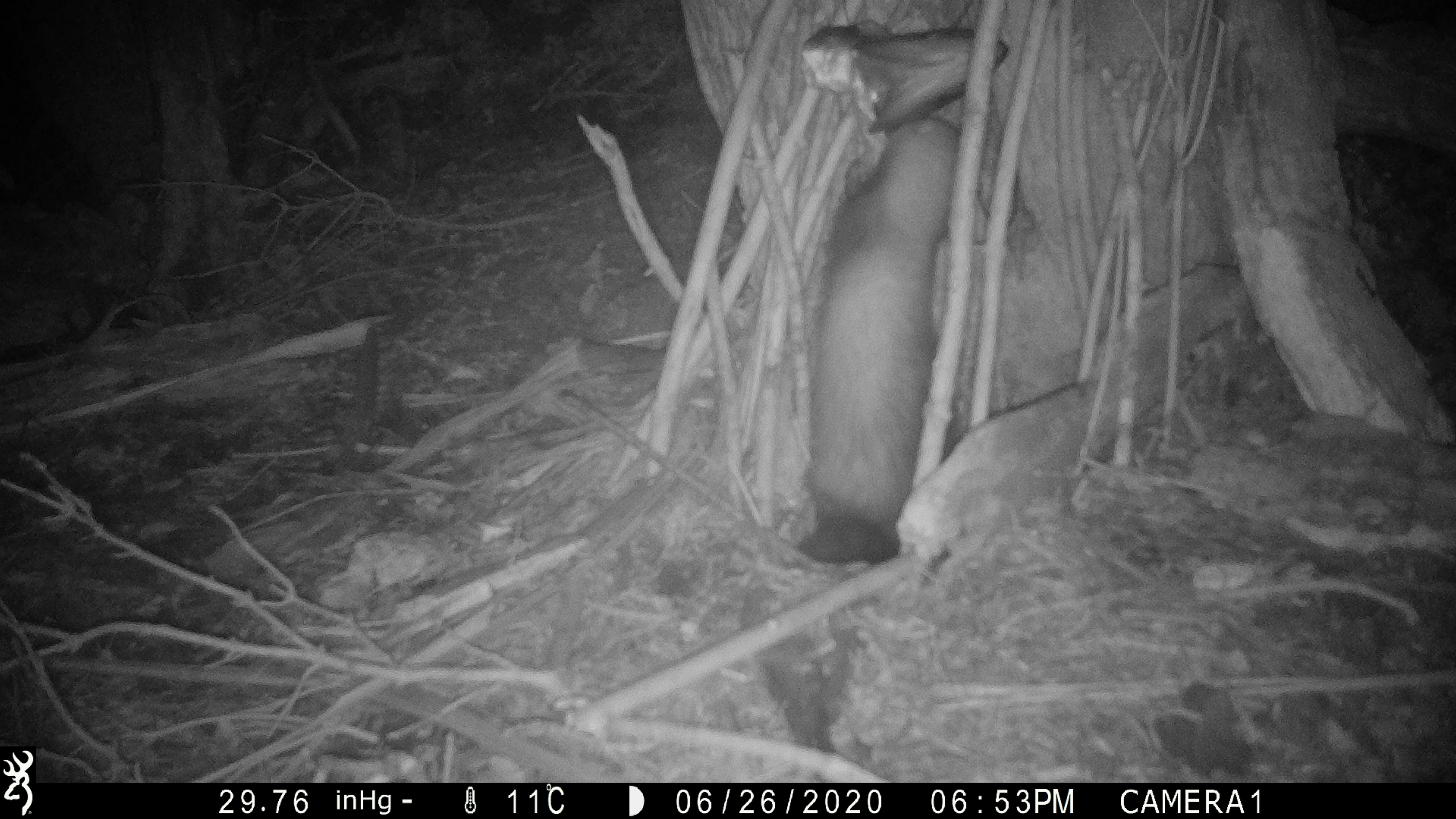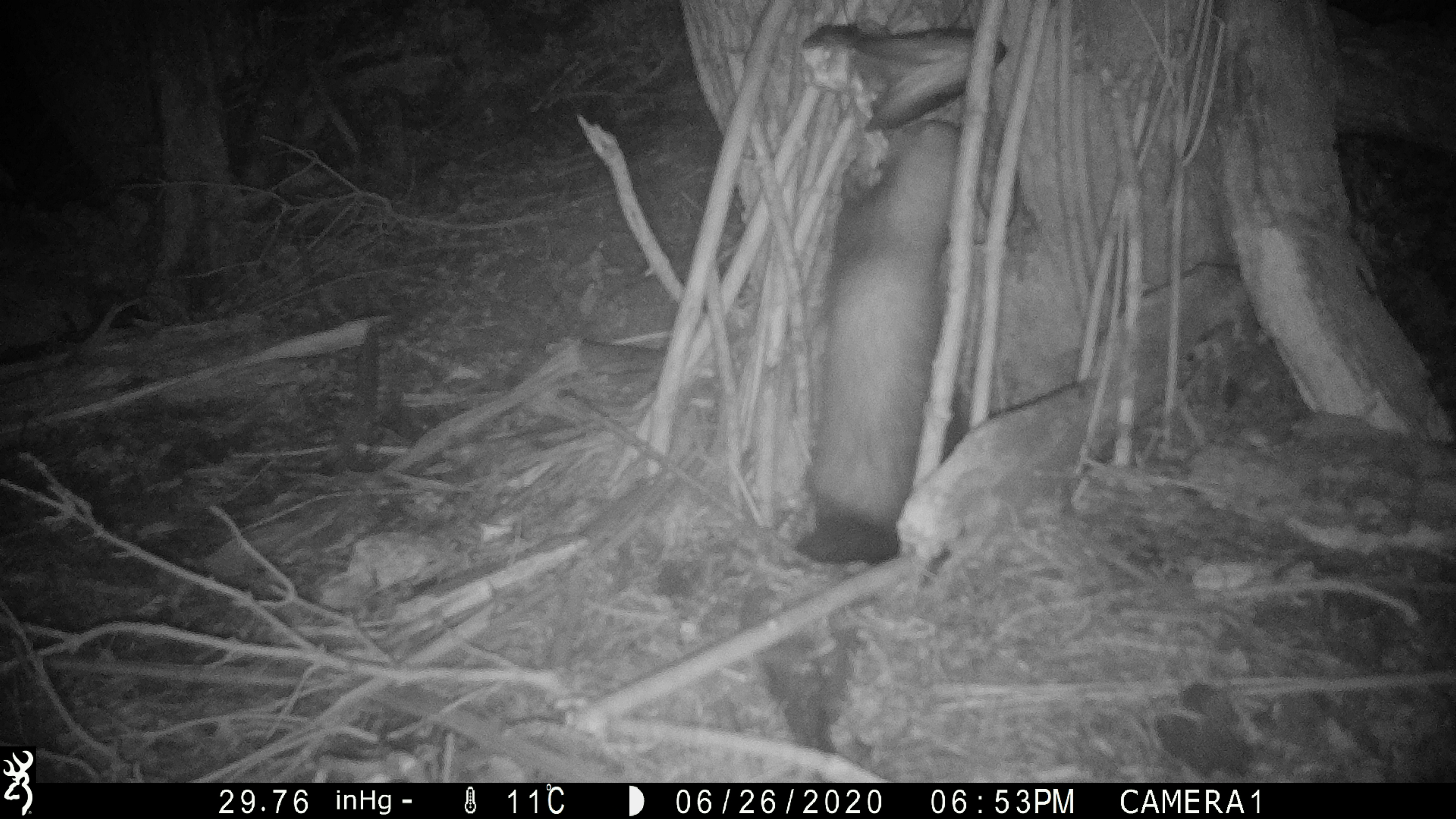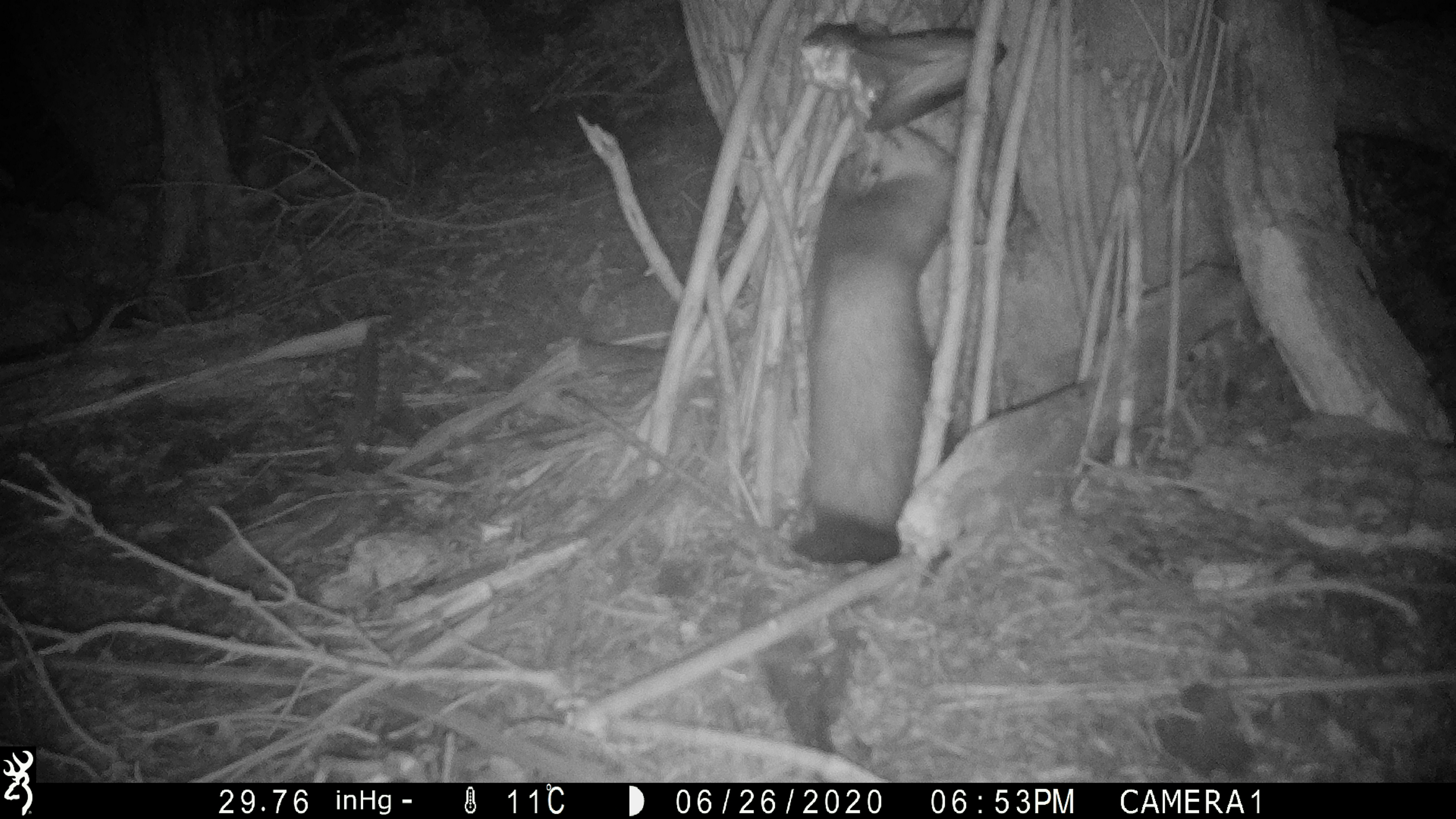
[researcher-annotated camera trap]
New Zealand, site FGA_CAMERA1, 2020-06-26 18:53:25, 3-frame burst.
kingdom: Animalia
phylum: Chordata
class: Mammalia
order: Carnivora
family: Mustelidae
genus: Mustela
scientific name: Mustela furo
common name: ferret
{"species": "ferret (Mustela furo)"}